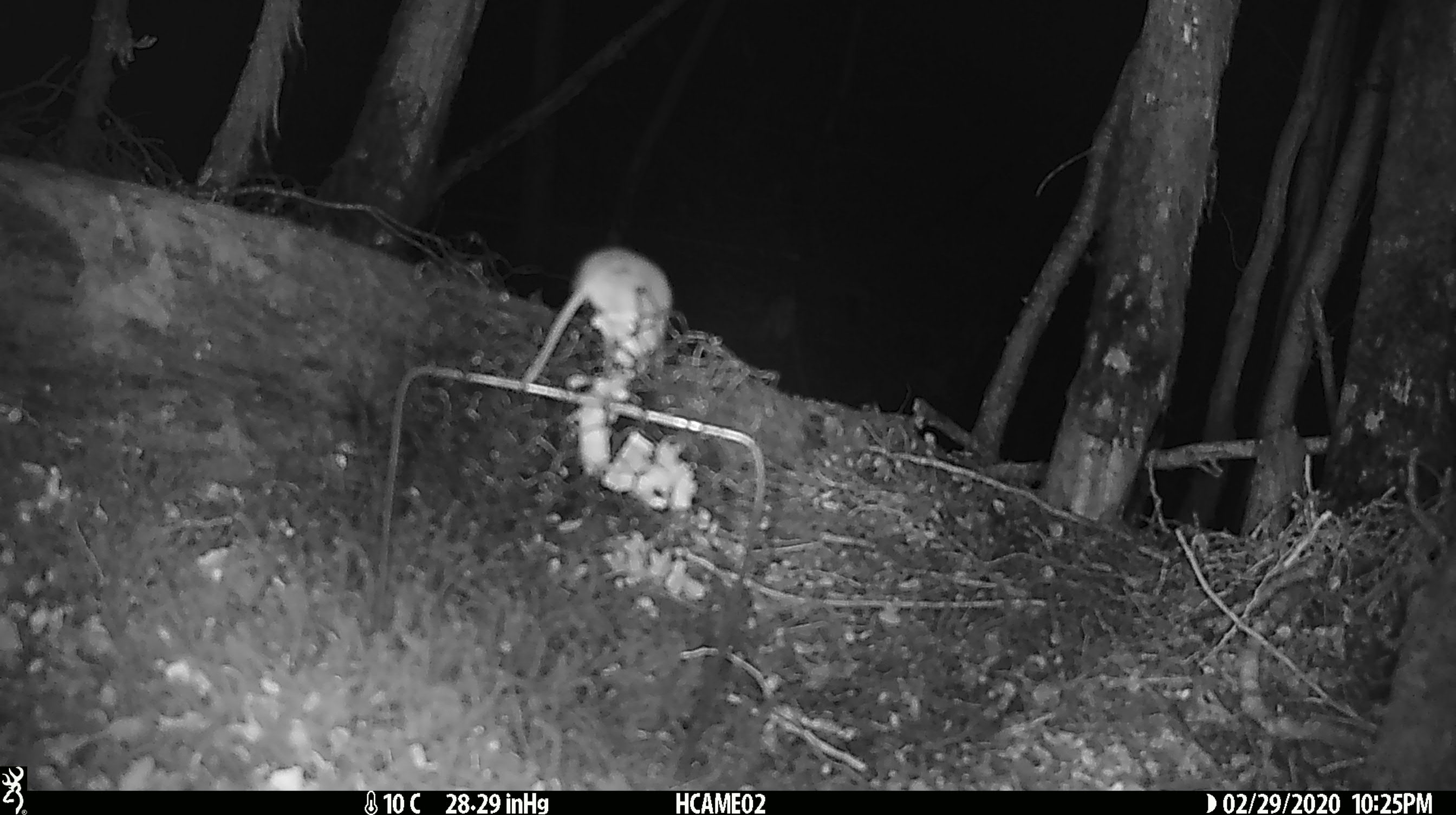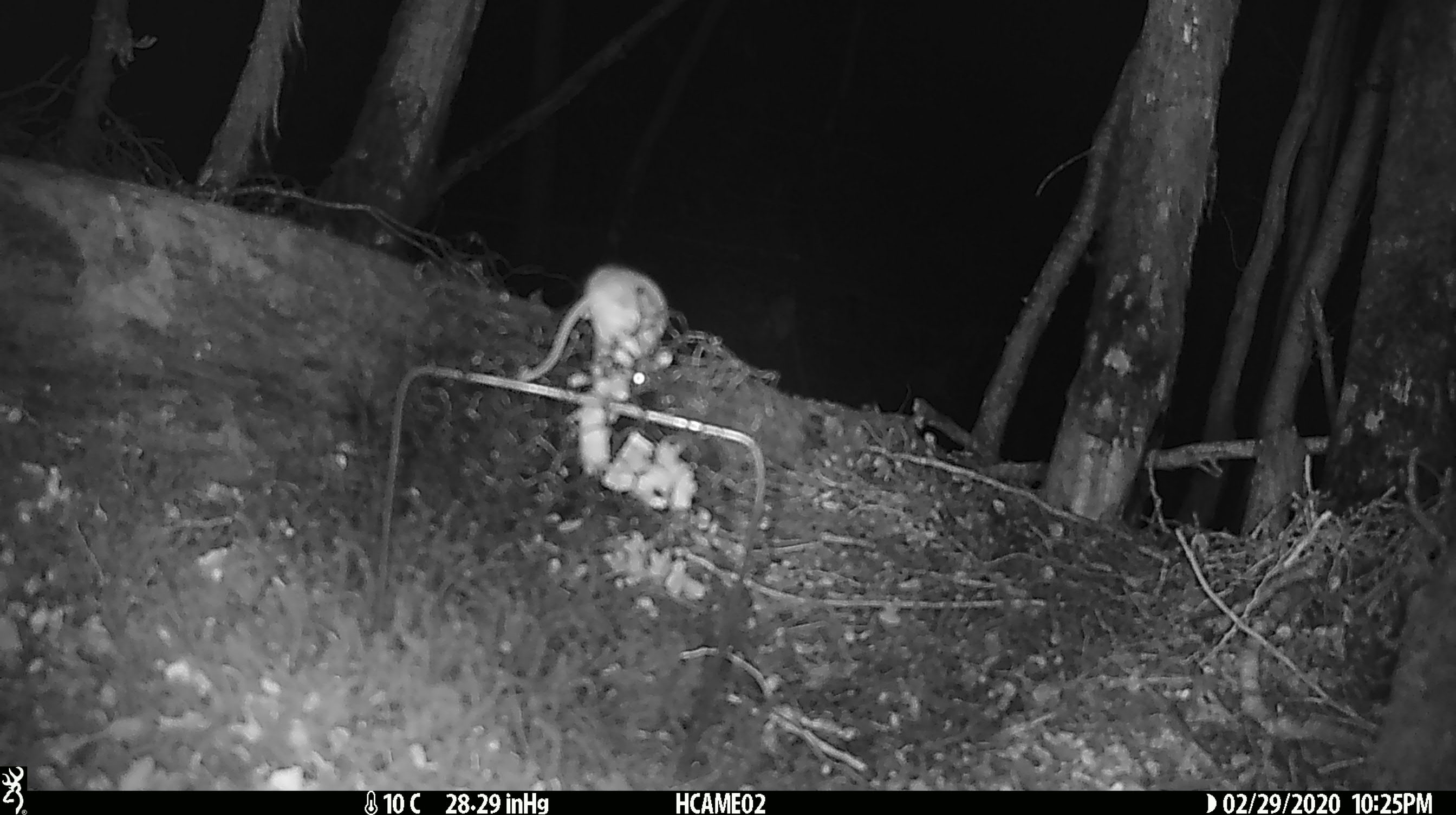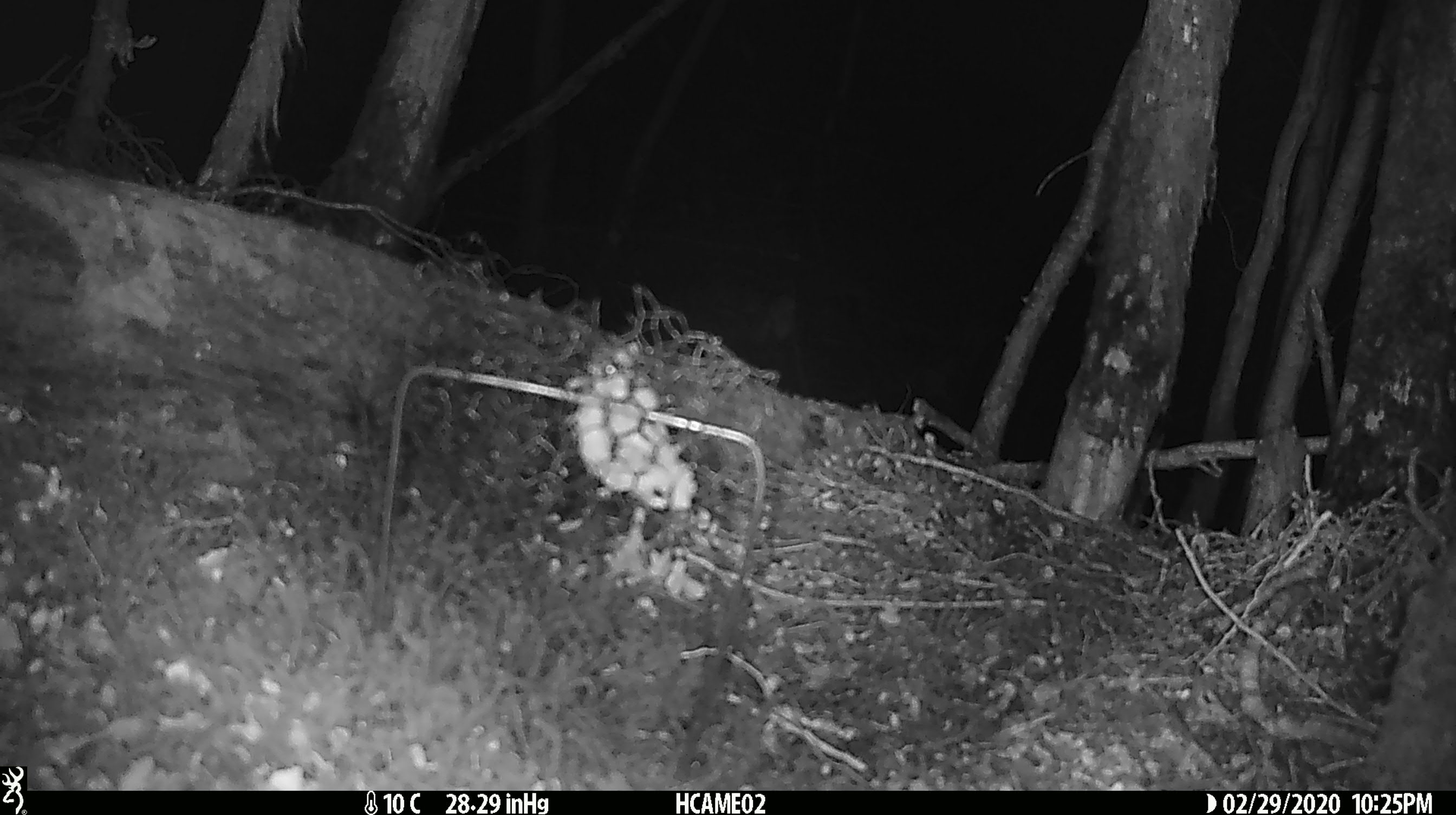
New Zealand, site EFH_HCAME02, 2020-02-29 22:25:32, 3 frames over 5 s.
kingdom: Animalia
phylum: Chordata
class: Mammalia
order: Rodentia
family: Muridae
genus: Mus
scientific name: Mus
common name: mouse